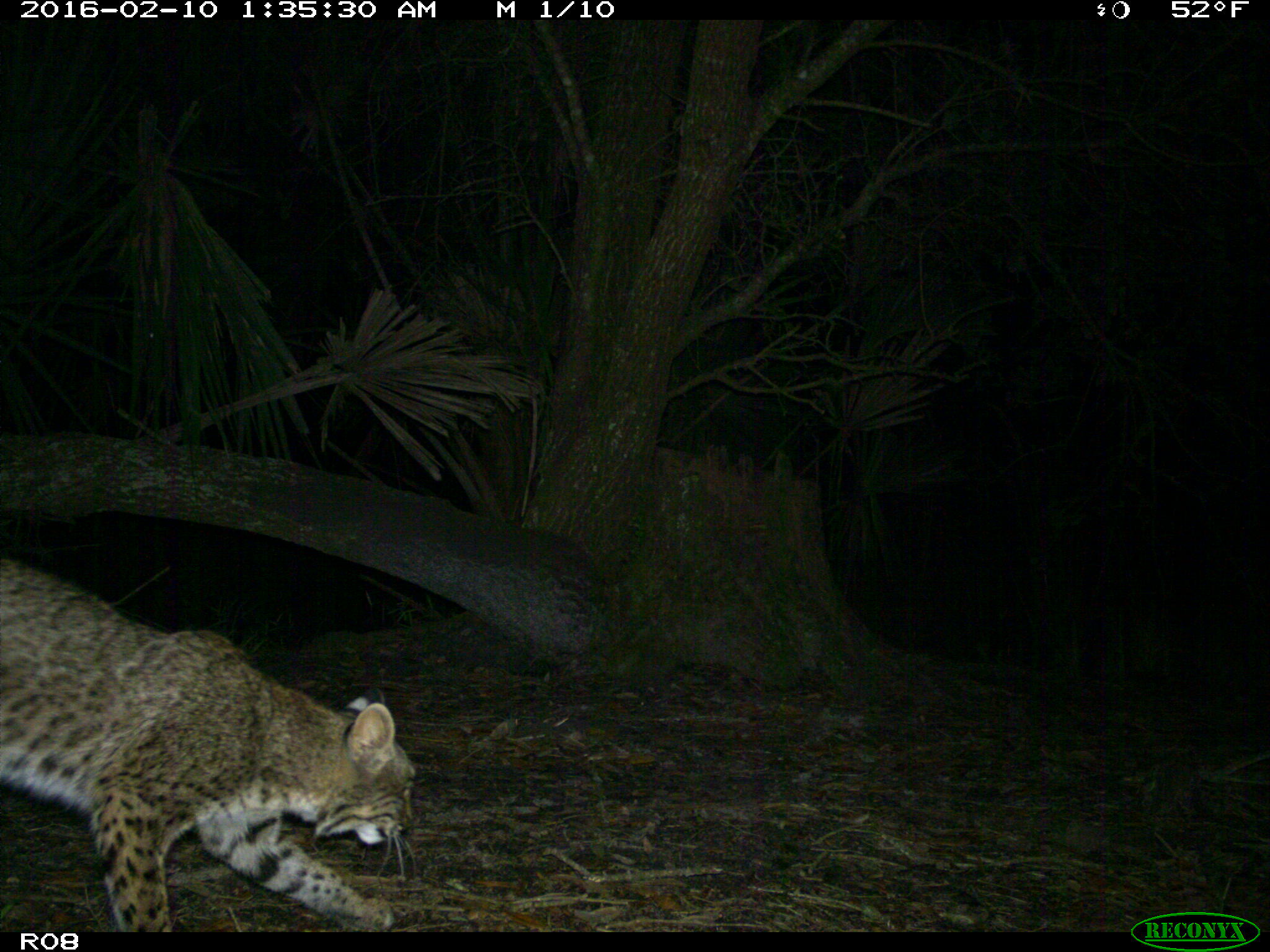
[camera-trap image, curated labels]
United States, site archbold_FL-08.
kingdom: Animalia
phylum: Chordata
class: Mammalia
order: Carnivora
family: Felidae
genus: Lynx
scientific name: Lynx rufus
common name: bobcat